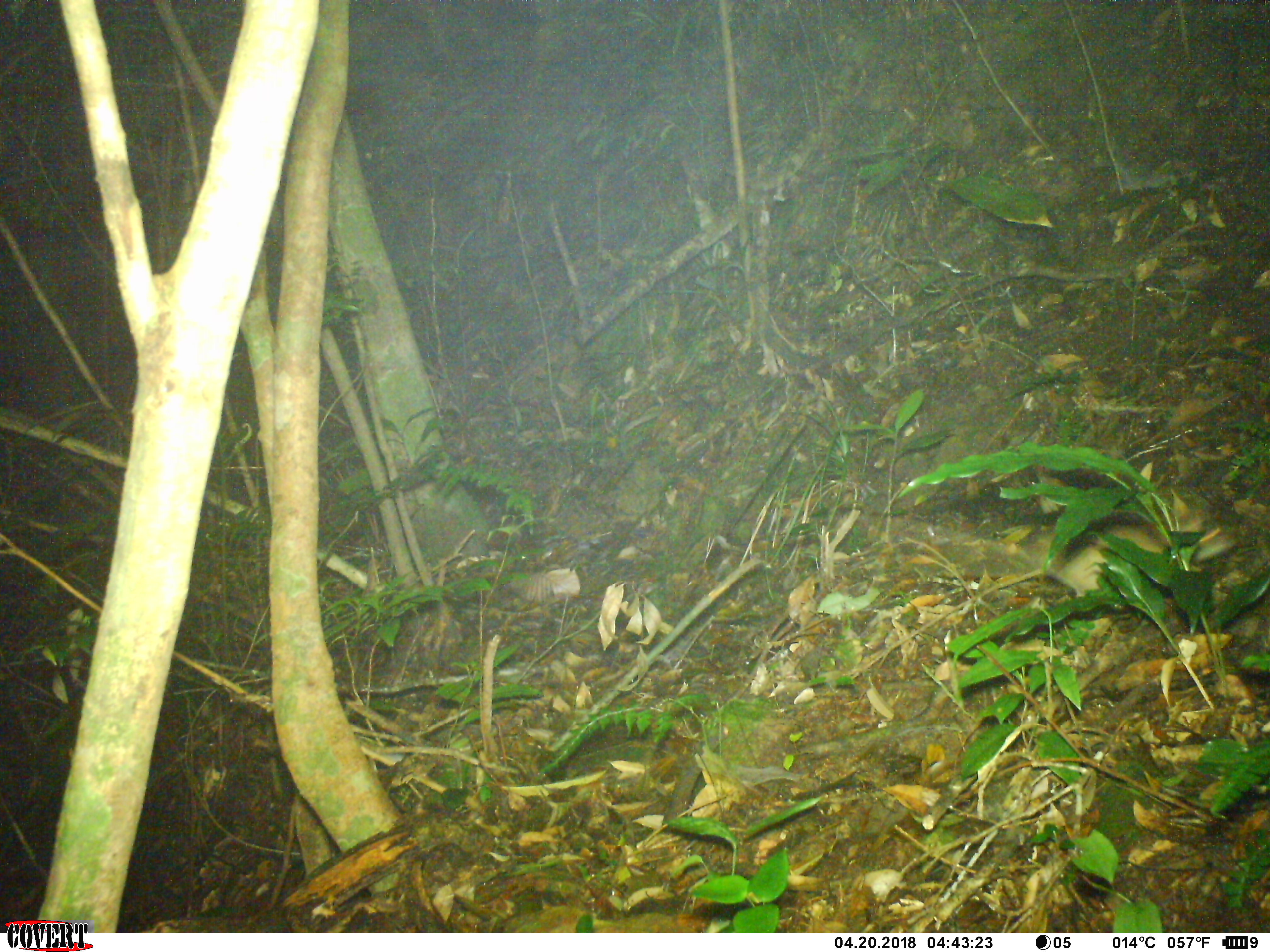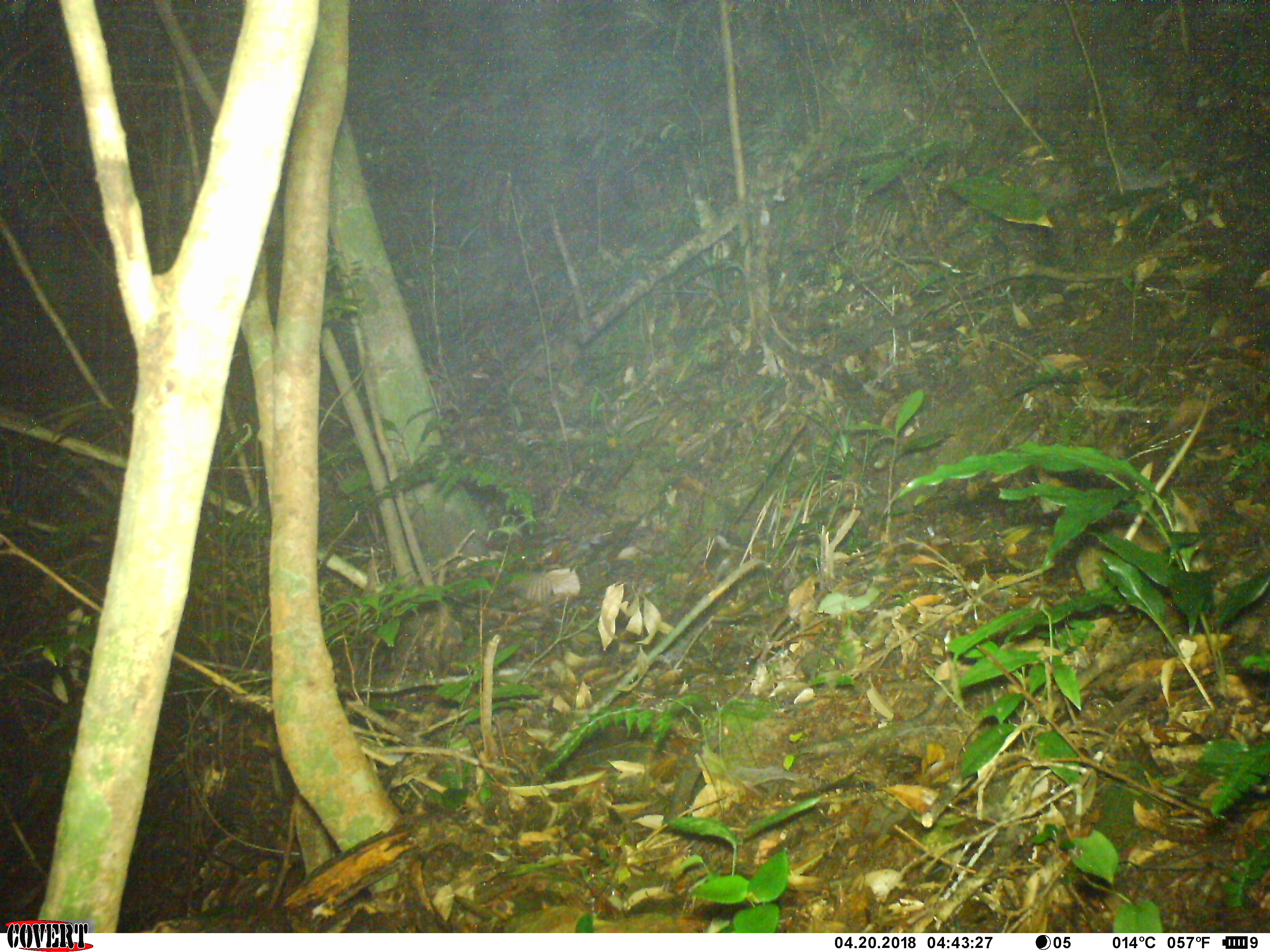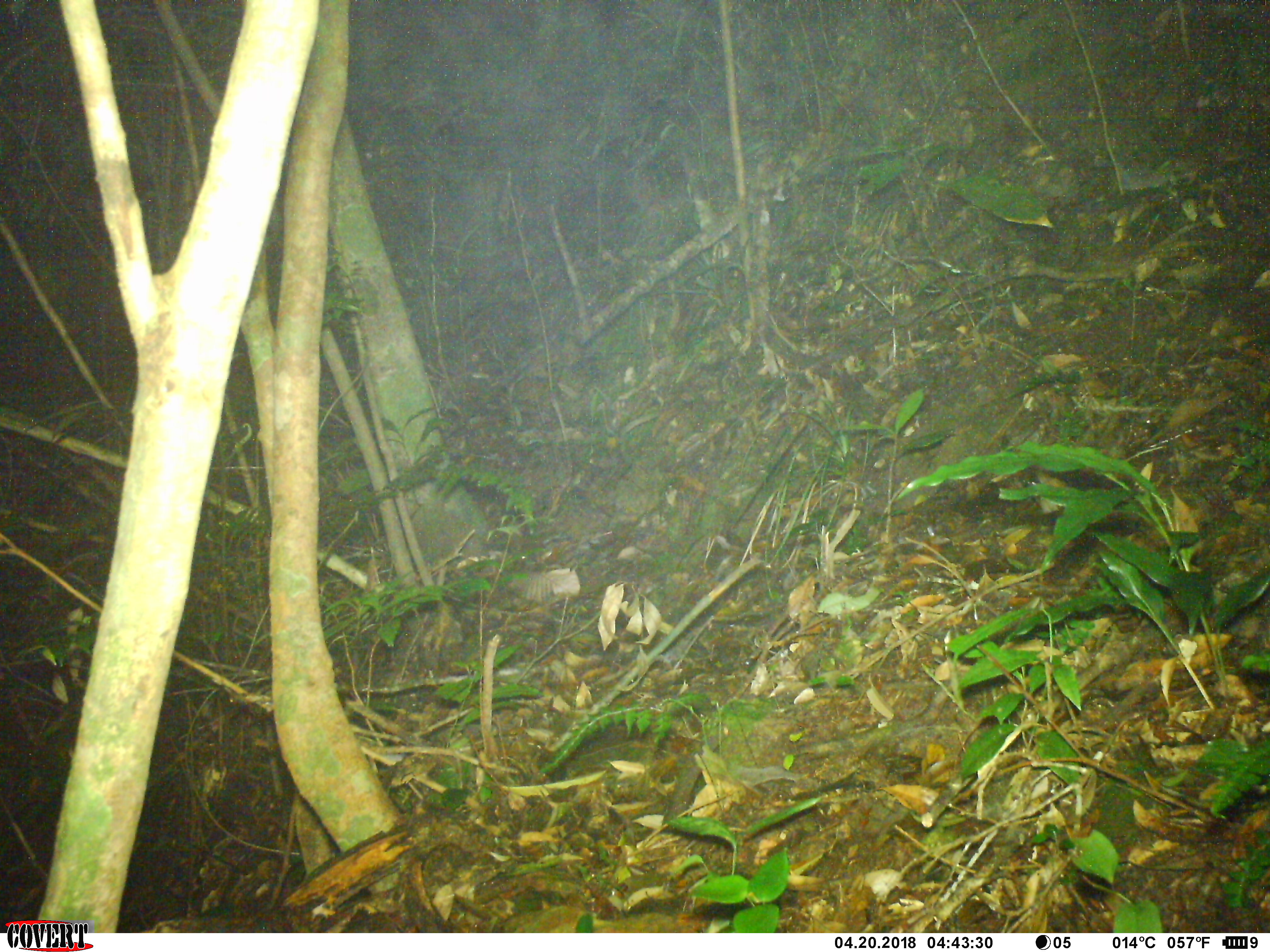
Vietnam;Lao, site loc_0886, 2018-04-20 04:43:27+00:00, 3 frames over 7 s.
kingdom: Animalia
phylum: Chordata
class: Mammalia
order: Rodentia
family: Muridae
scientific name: Muridae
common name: old-world mice and rats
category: unidentified murid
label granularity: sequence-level